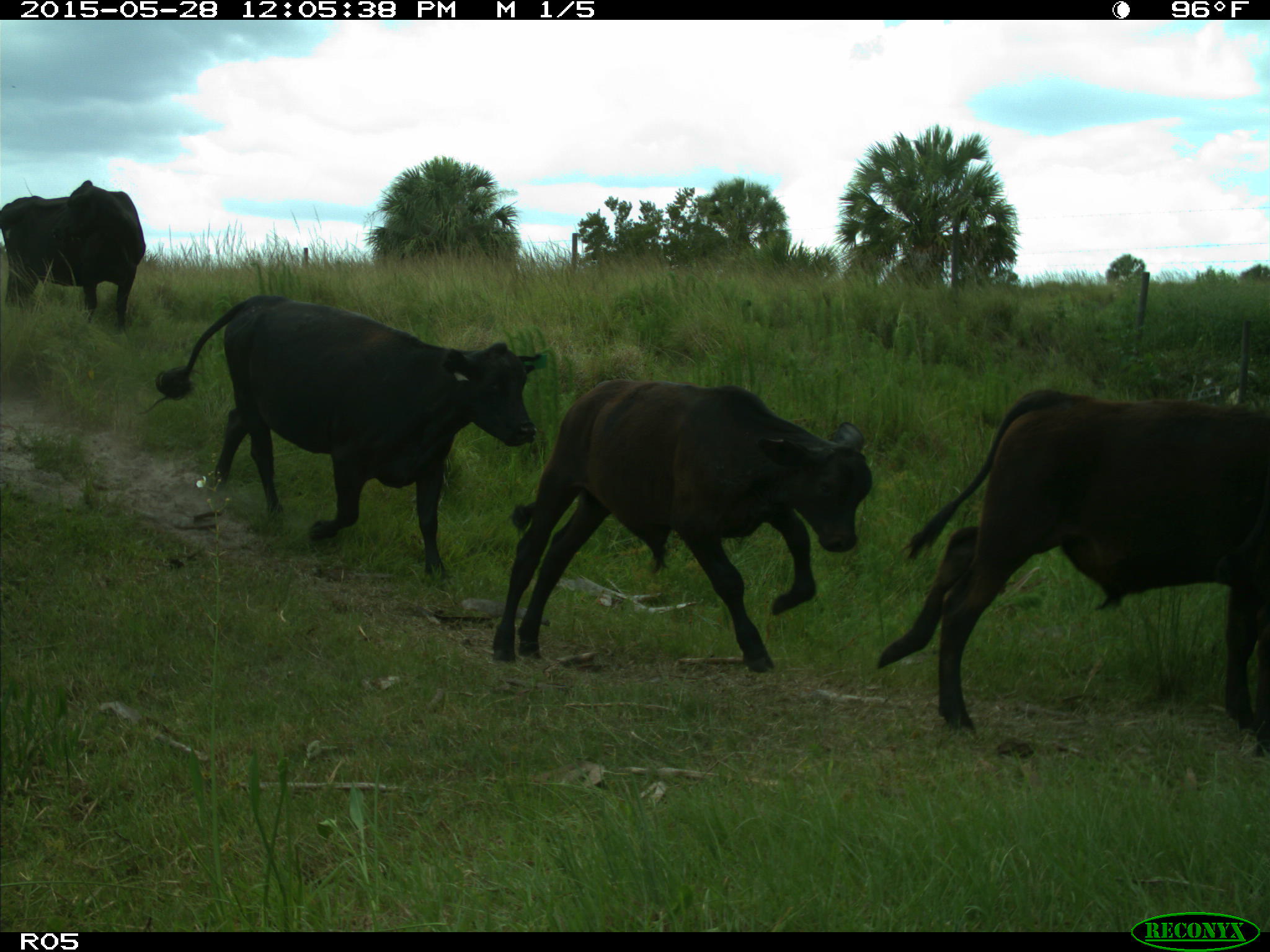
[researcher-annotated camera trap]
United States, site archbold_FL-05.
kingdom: Animalia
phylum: Chordata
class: Mammalia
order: Artiodactyla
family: Bovidae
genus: Bos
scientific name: Bos taurus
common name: domestic cow